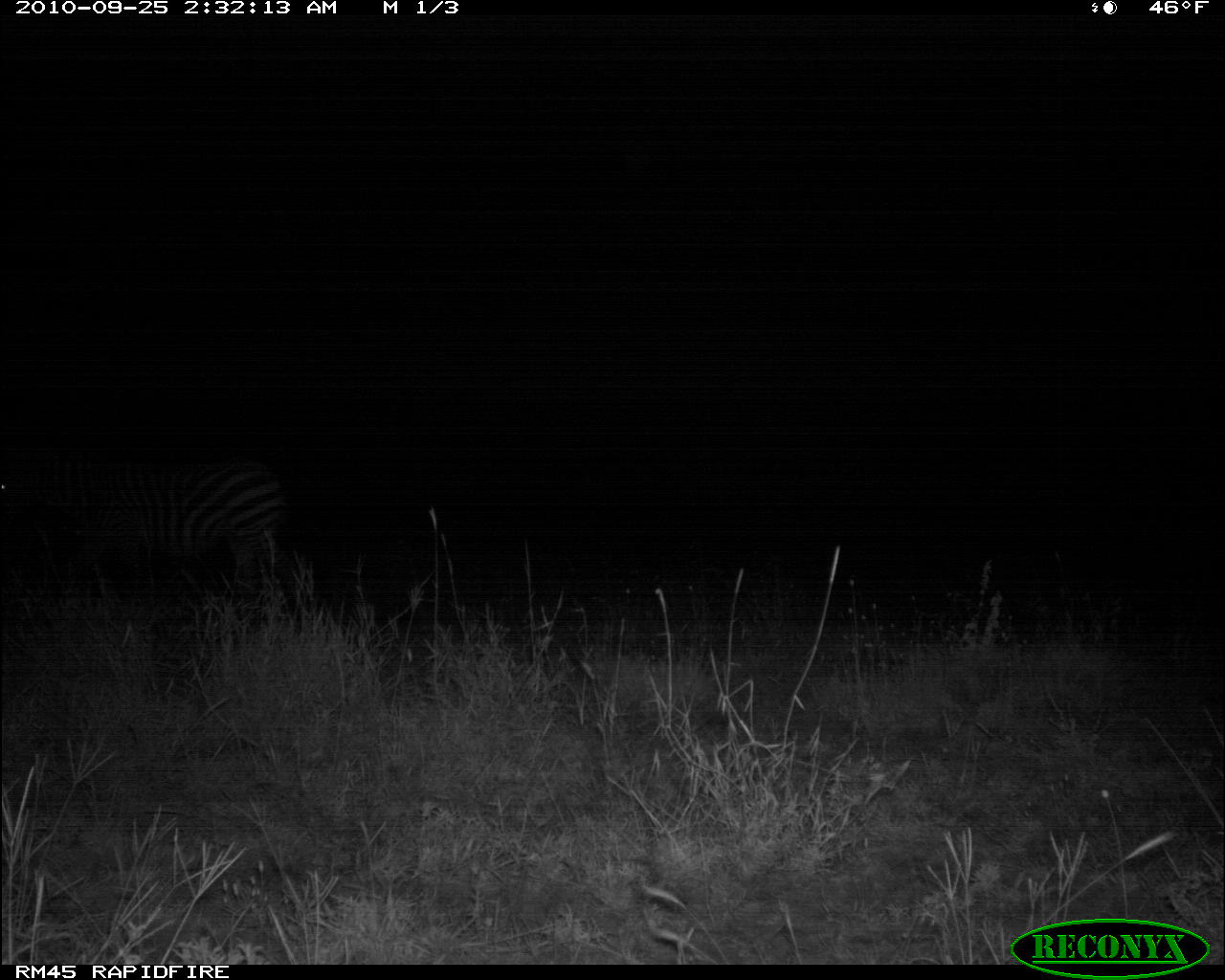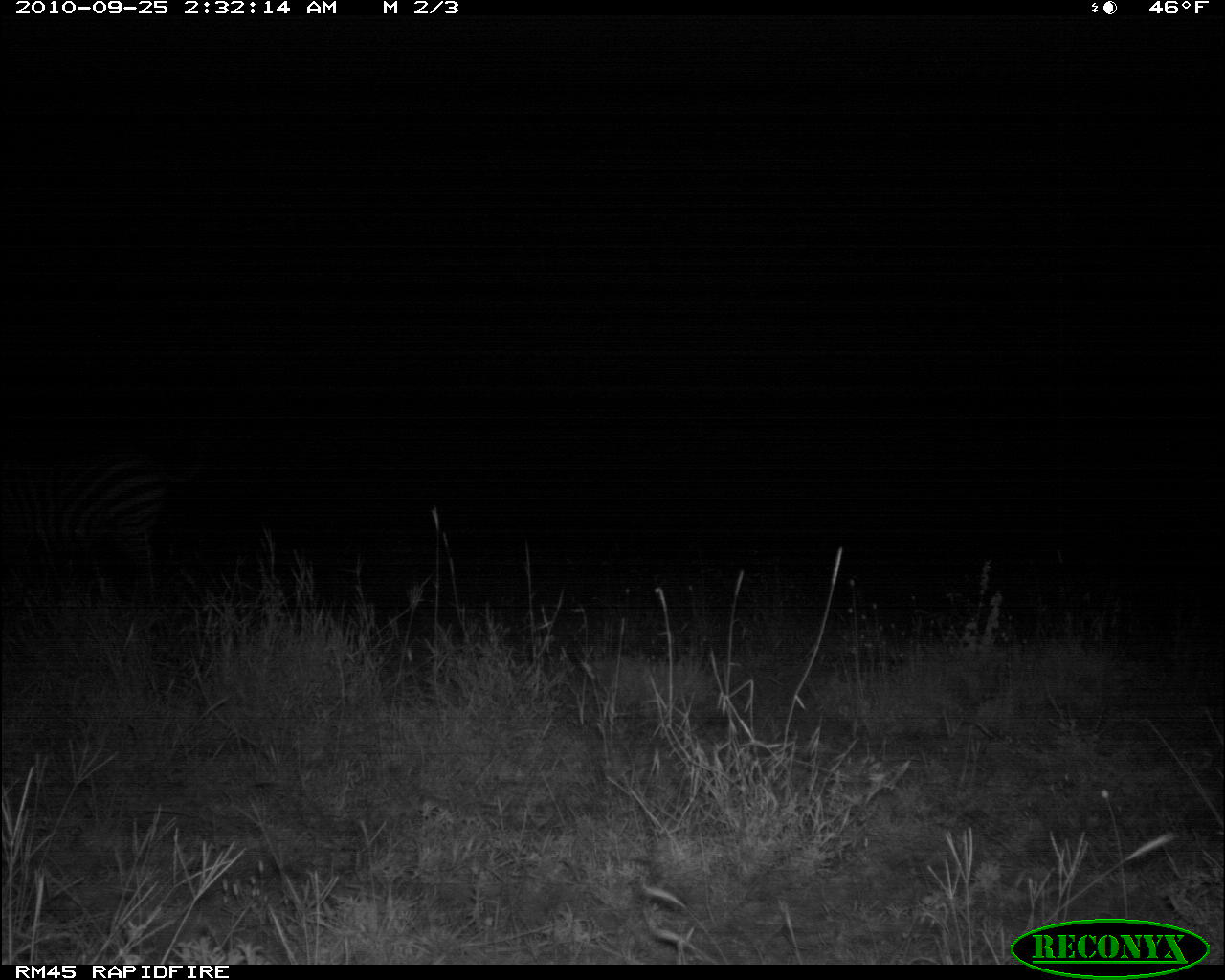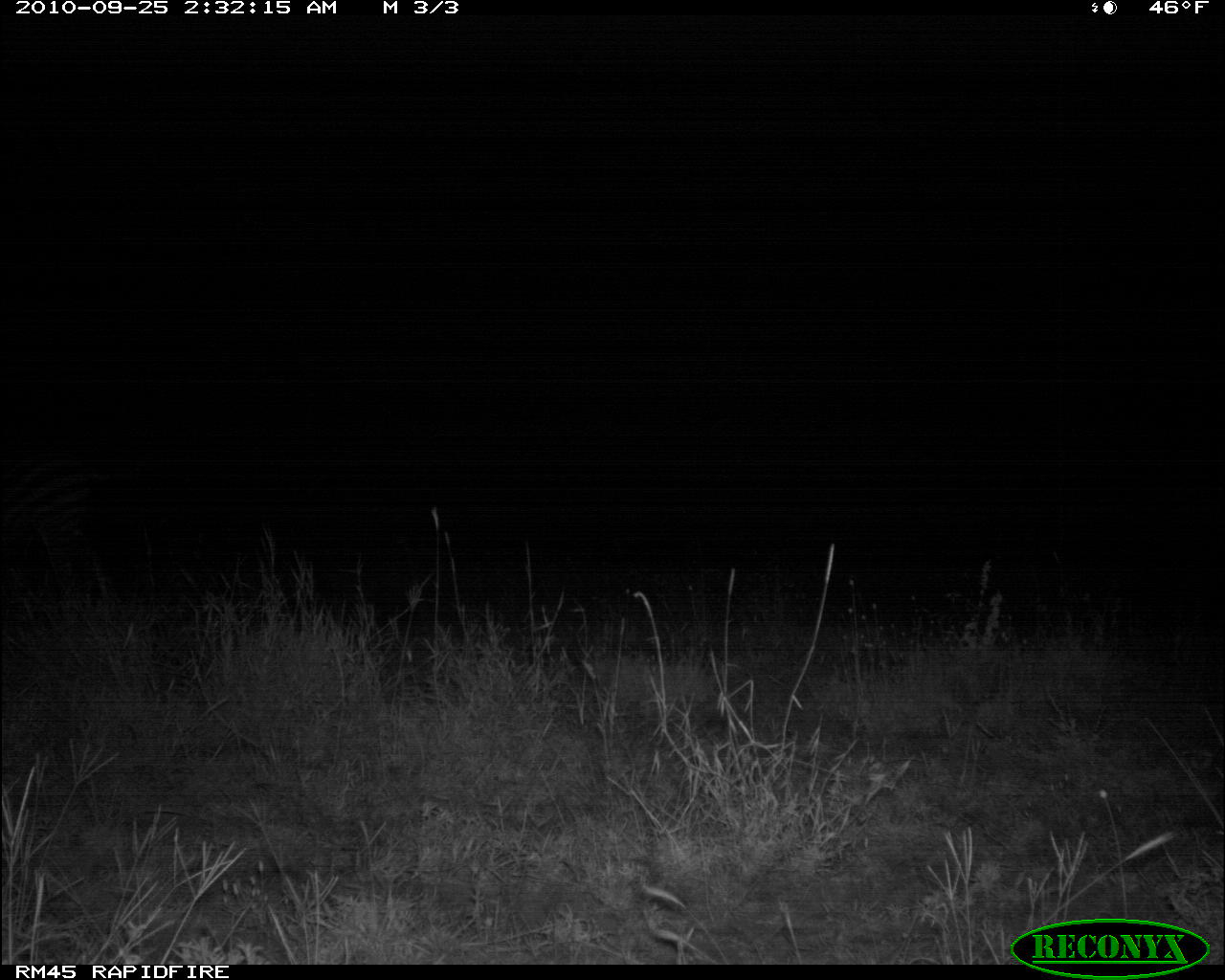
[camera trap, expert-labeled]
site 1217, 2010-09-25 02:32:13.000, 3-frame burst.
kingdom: Animalia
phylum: Chordata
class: Mammalia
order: Perissodactyla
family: Equidae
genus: Equus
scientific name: Equus quagga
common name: plains zebra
Equus quagga (plains zebra), count 1.